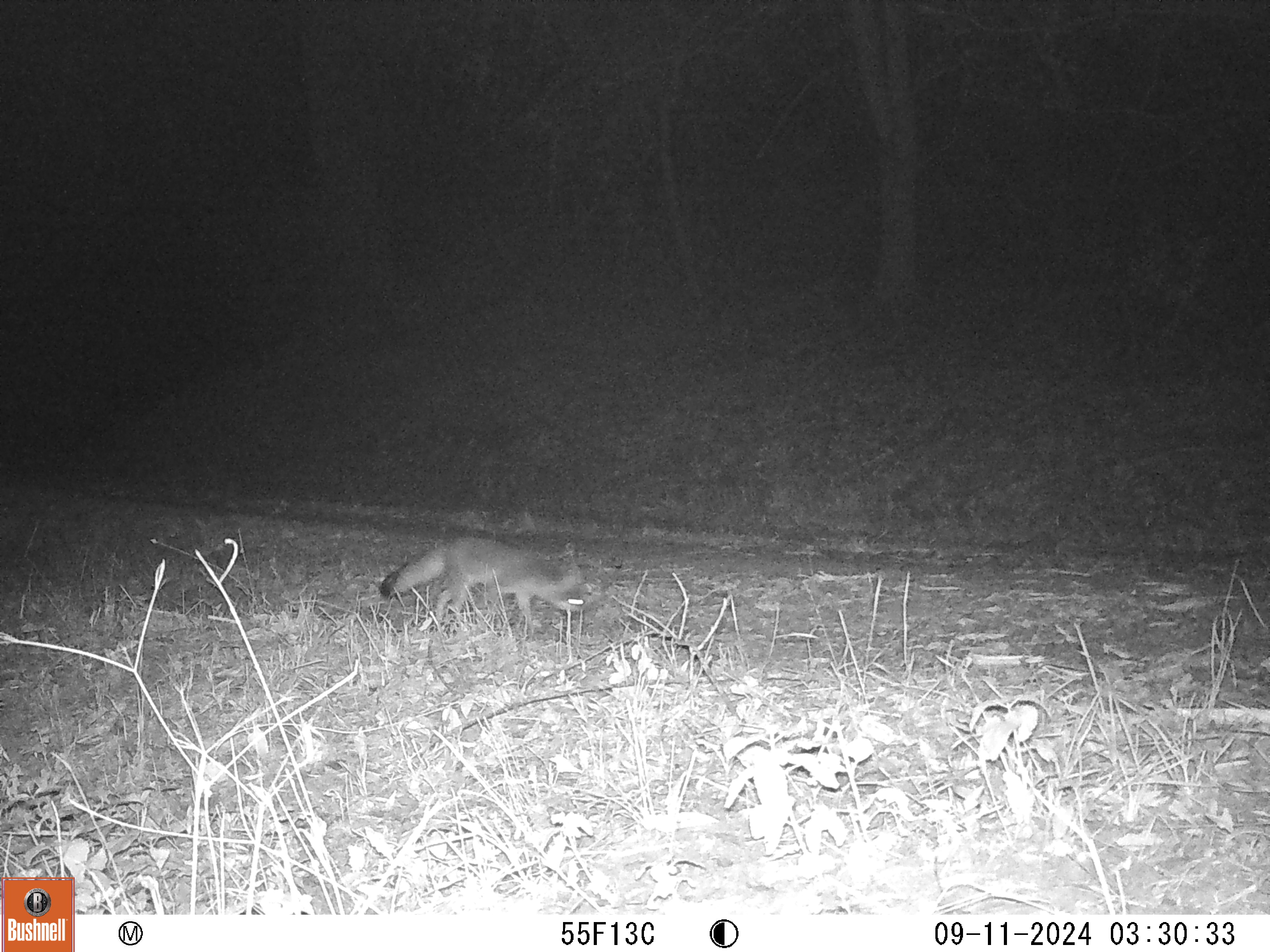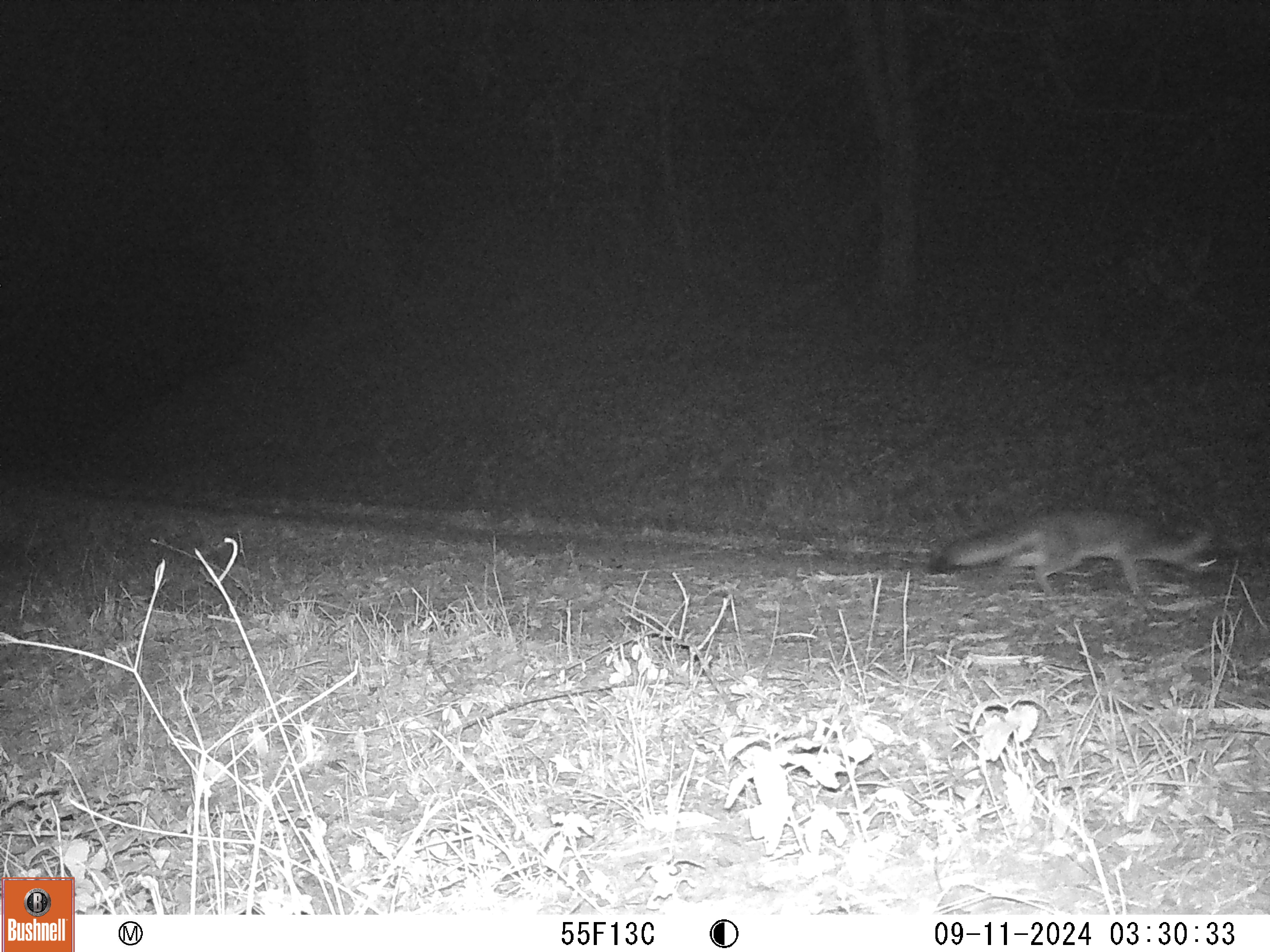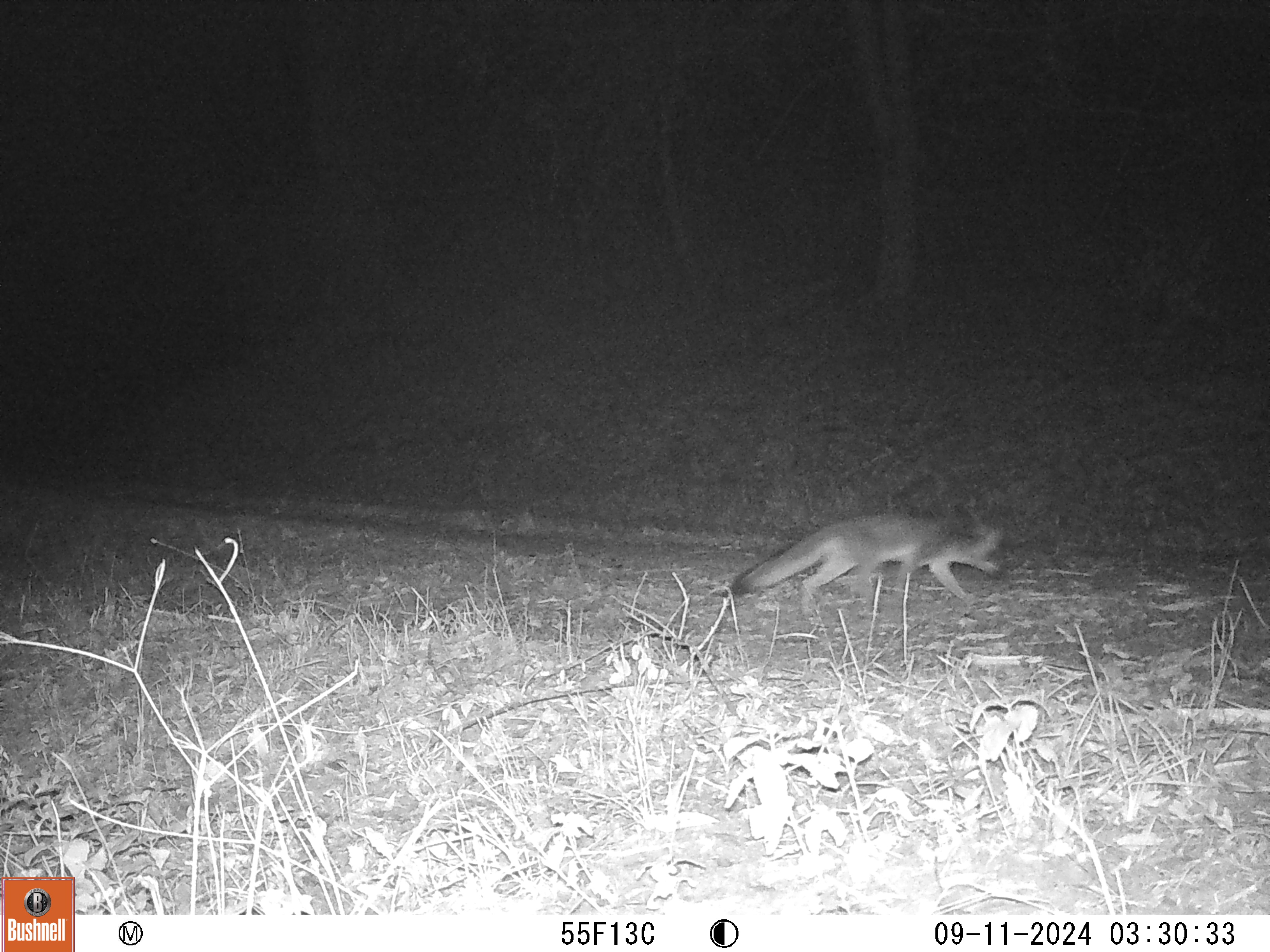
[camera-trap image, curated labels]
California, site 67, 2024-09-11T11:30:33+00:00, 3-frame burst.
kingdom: Animalia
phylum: Chordata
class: Mammalia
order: Carnivora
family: Canidae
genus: Urocyon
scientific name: Urocyon cinereoargenteus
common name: gray fox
Gray fox (Urocyon cinereoargenteus).